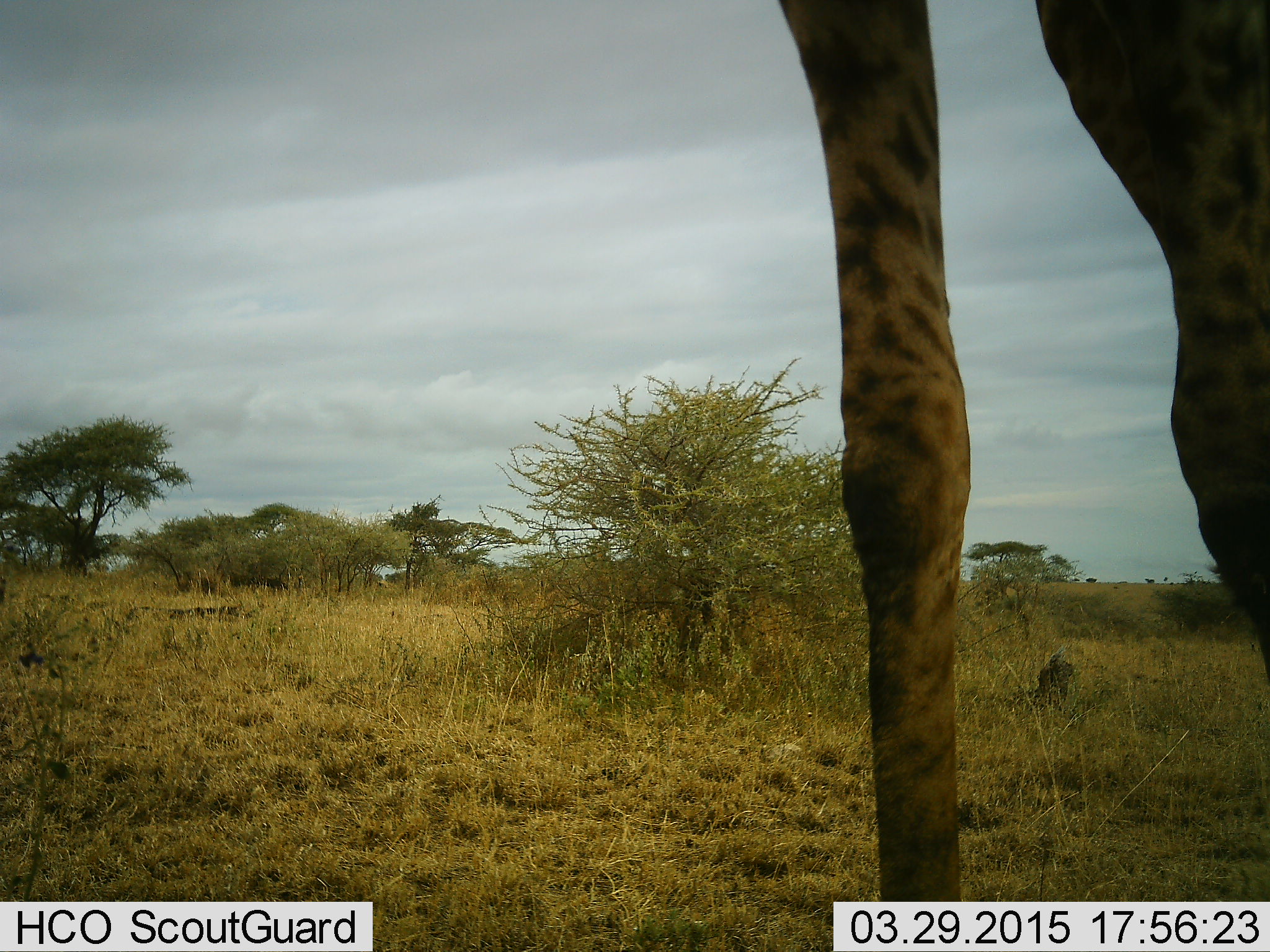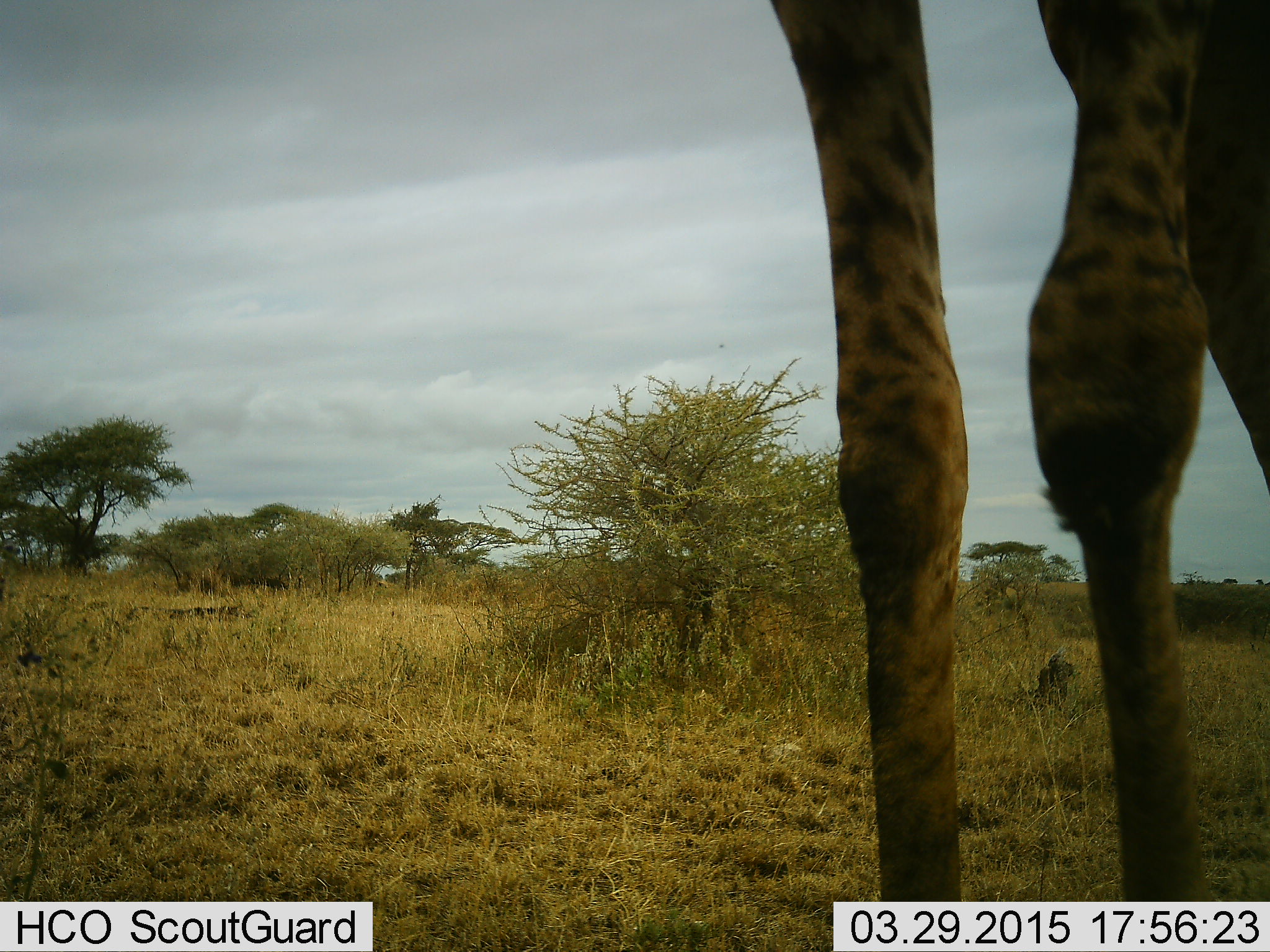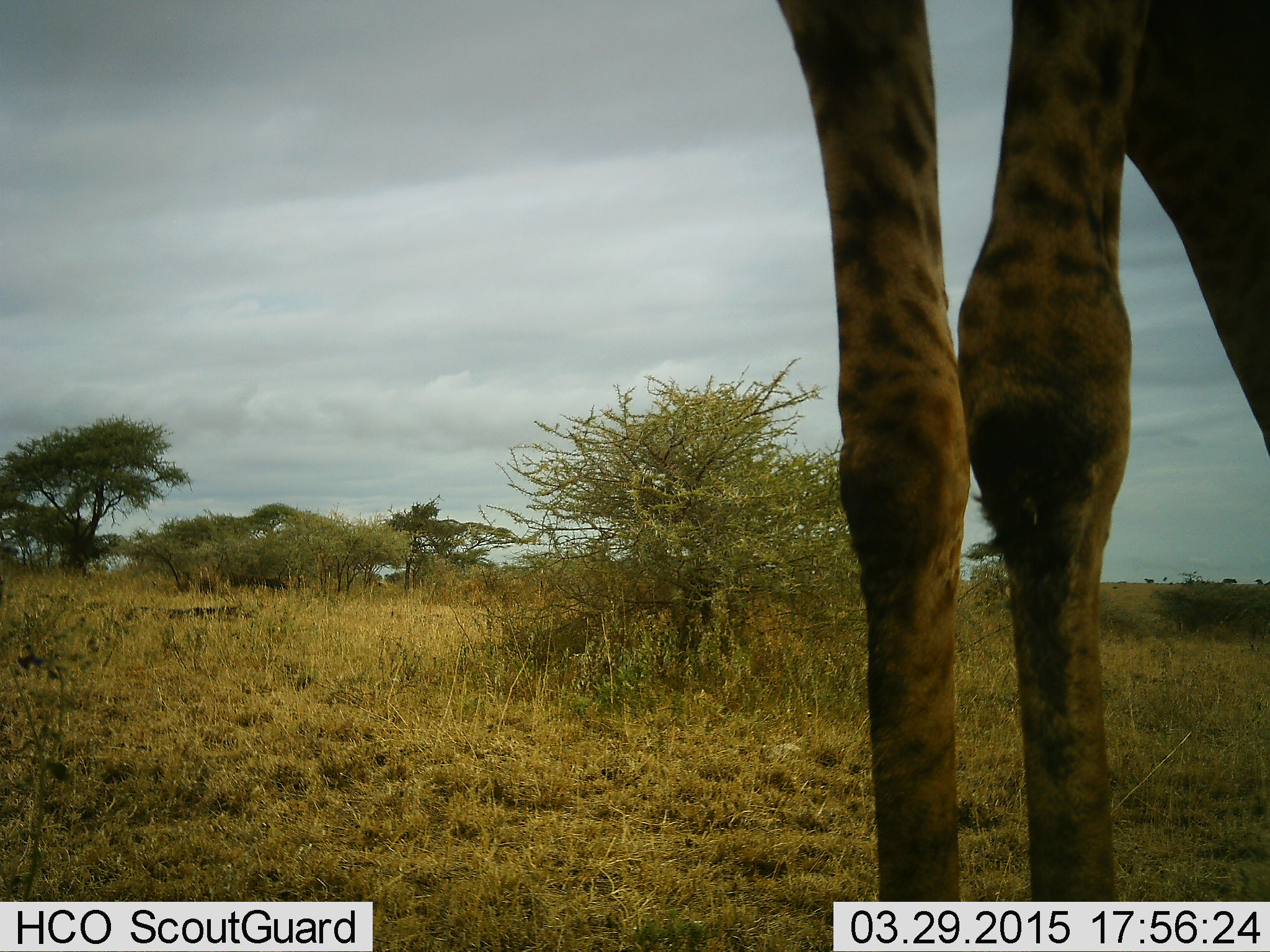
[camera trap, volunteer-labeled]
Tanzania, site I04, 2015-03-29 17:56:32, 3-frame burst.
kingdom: Animalia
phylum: Chordata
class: Mammalia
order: Artiodactyla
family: Giraffidae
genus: Giraffa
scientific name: Giraffa camelopardalis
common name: giraffe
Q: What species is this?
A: Giraffe (Giraffa camelopardalis).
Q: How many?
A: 1.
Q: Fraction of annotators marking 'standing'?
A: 90%.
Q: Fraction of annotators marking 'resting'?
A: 0%.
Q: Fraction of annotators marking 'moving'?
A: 10%.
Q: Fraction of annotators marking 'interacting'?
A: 0%.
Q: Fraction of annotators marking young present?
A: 0%.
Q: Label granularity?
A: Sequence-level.